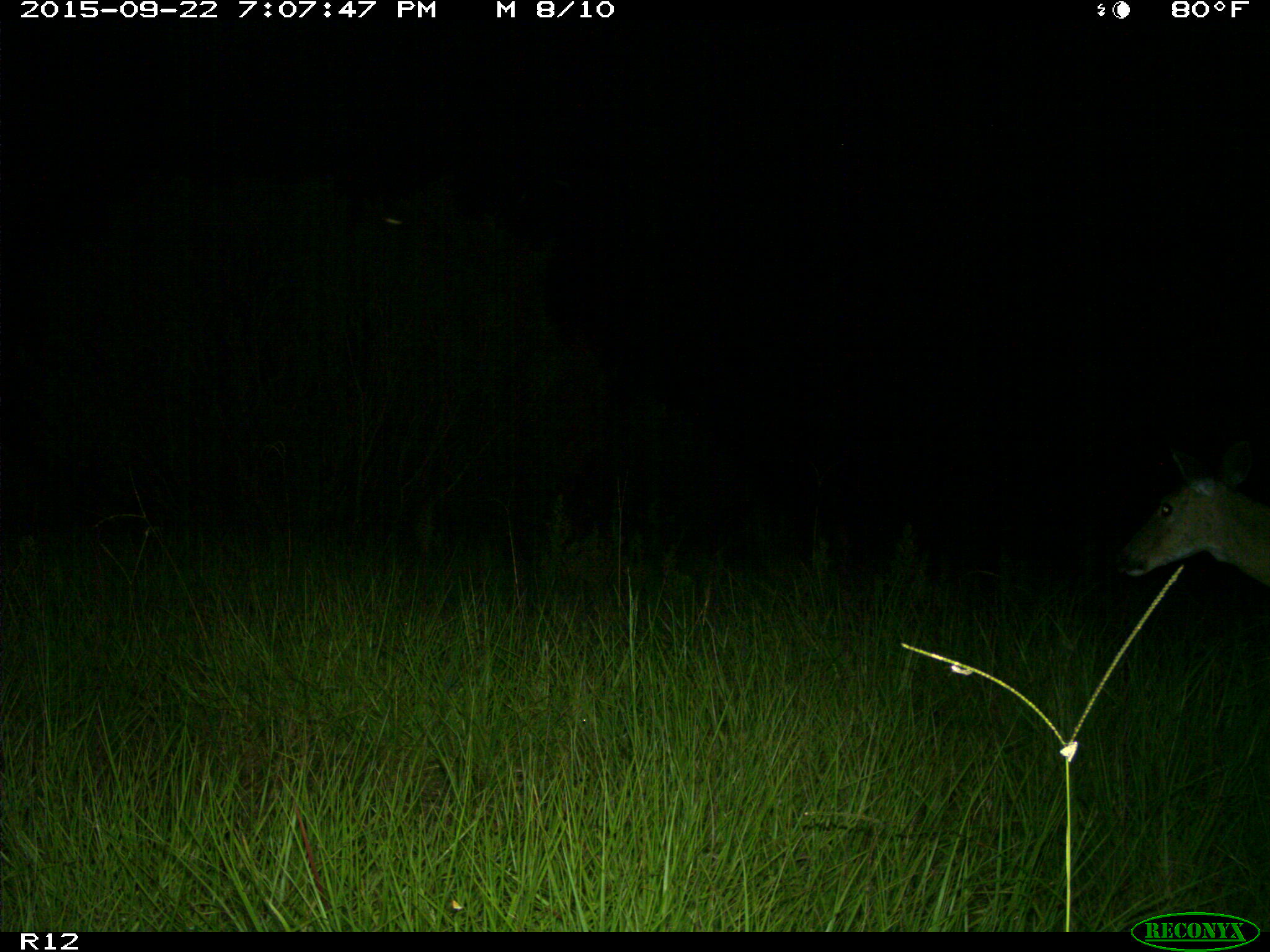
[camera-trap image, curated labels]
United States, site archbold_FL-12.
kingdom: Animalia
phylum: Chordata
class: Mammalia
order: Artiodactyla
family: Cervidae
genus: Odocoileus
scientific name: Odocoileus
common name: deer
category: unidentified deer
Unidentified deer (deer) (Odocoileus).